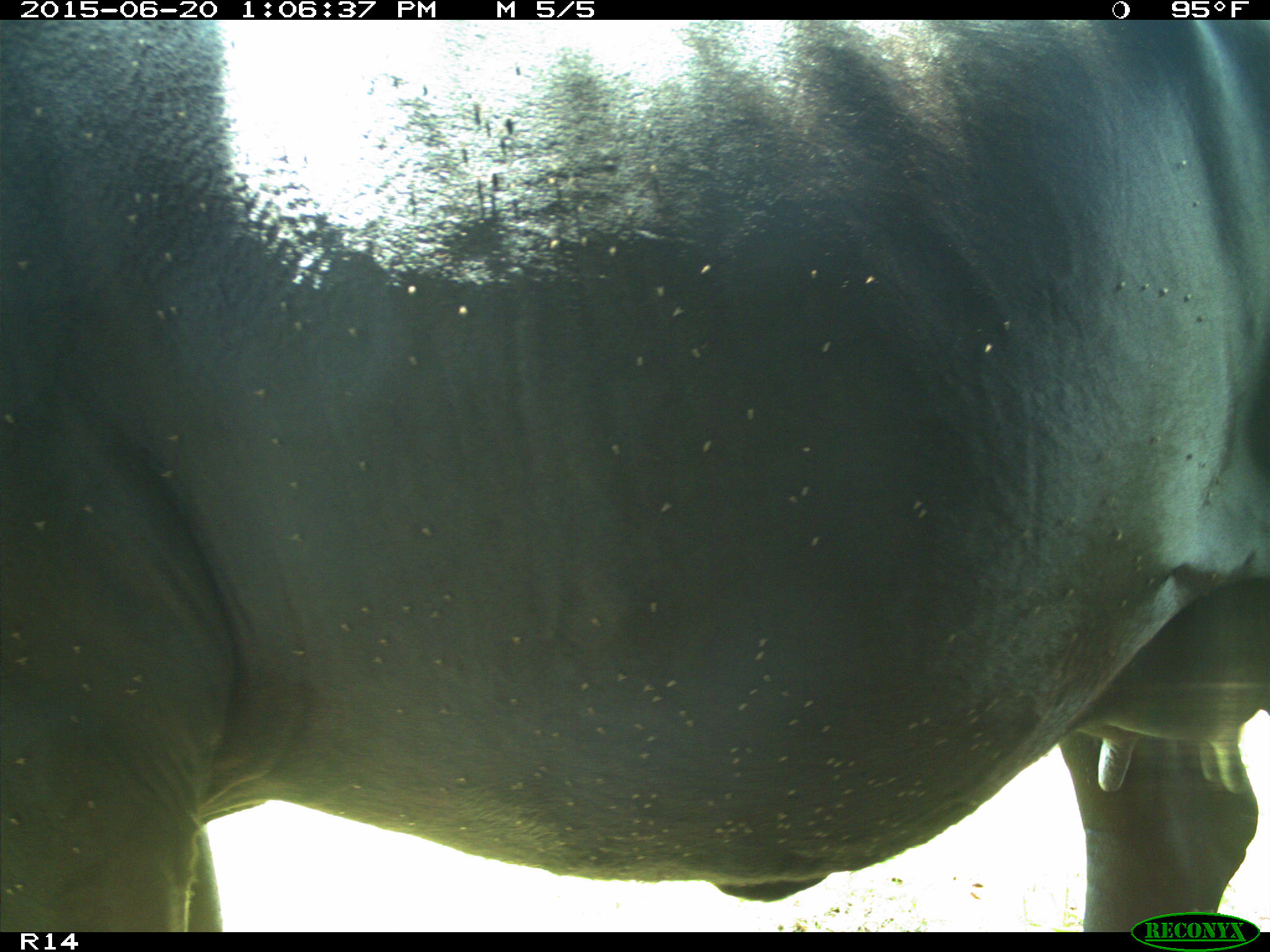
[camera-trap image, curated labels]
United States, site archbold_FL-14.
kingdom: Animalia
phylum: Chordata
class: Mammalia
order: Artiodactyla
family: Bovidae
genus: Bos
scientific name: Bos taurus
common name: domestic cow